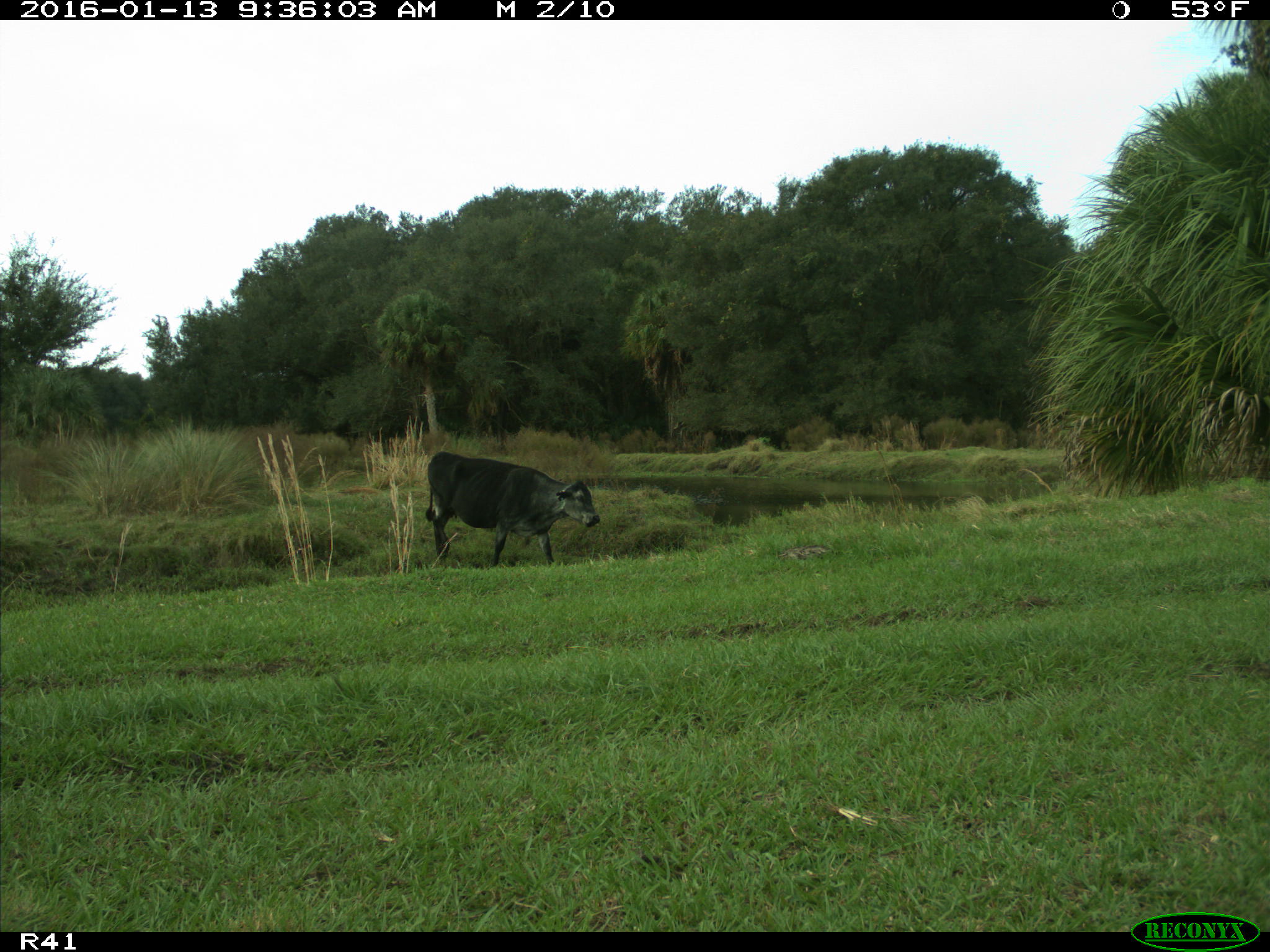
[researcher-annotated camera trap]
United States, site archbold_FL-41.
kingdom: Animalia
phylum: Chordata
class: Mammalia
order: Artiodactyla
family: Bovidae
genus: Bos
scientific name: Bos taurus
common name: domestic cow